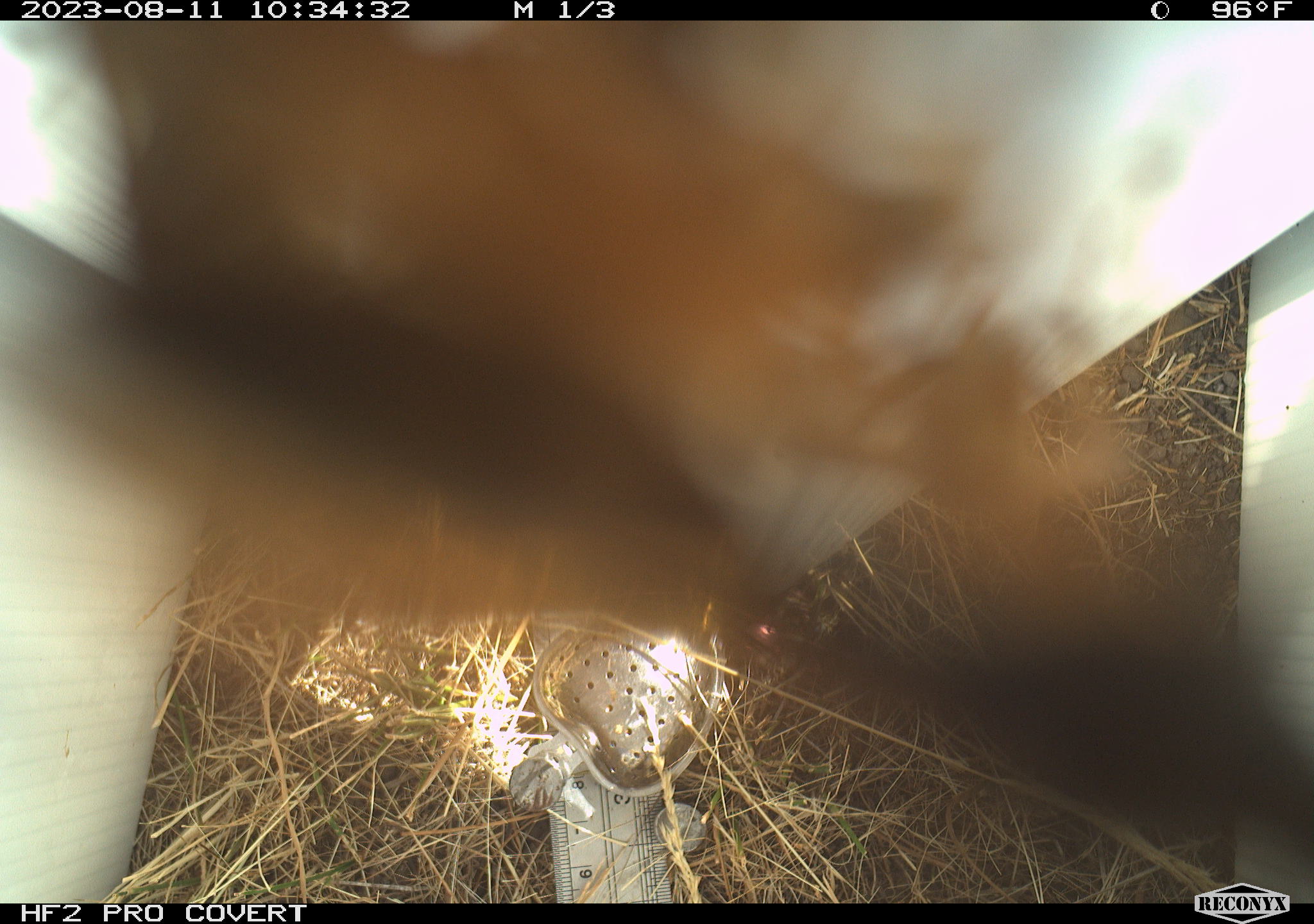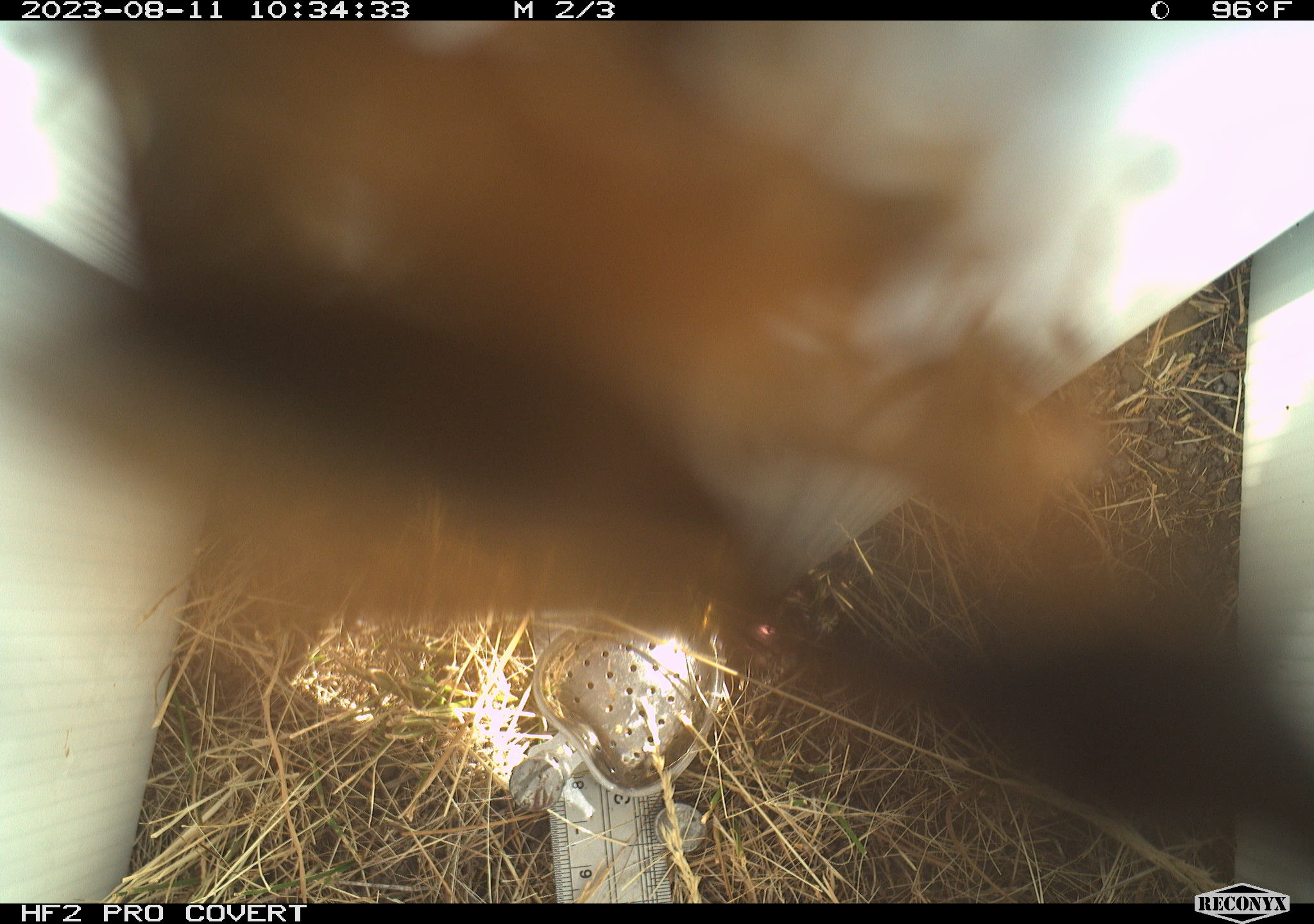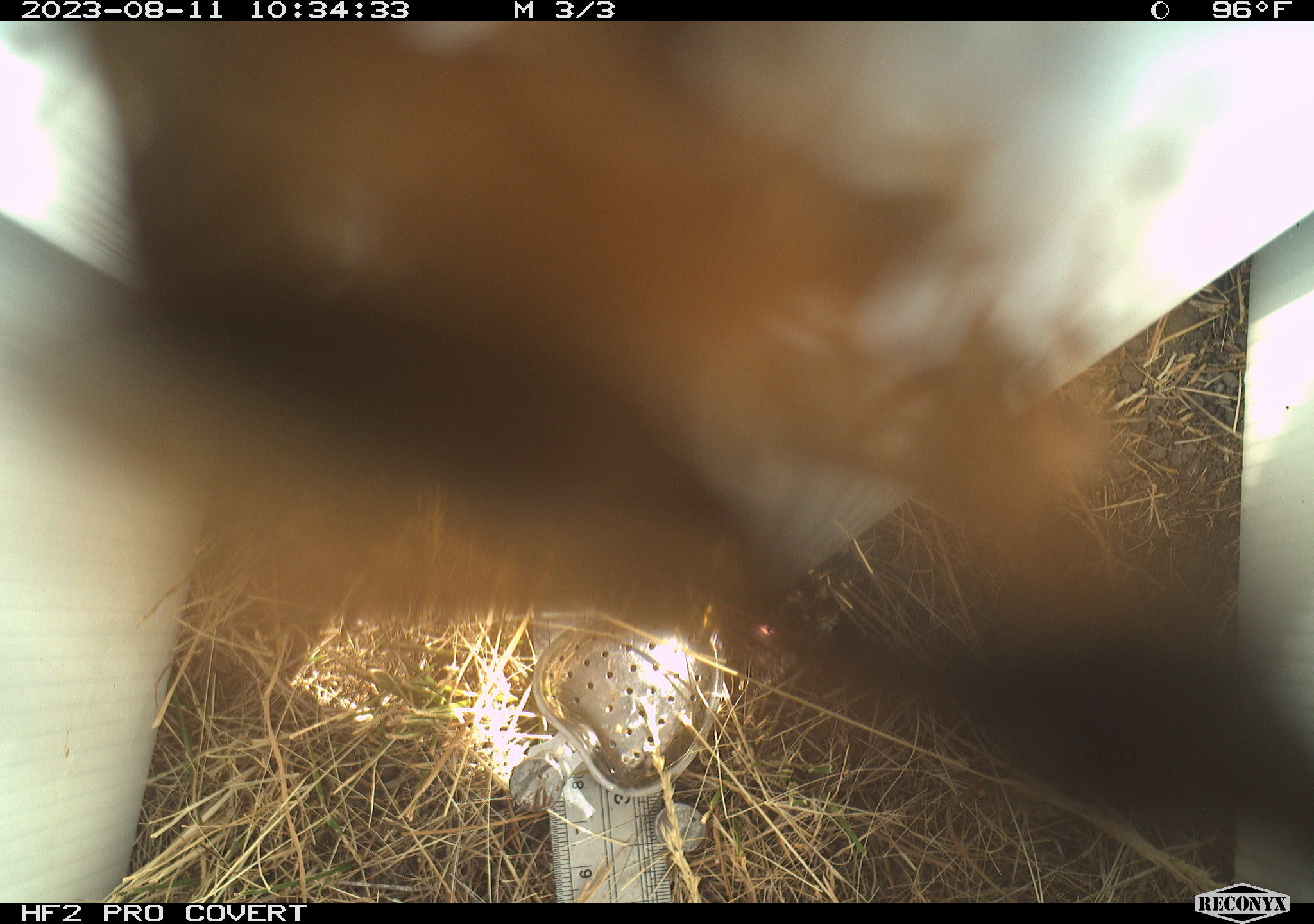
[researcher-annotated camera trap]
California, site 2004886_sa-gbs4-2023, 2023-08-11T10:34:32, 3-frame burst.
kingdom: Animalia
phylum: Arthropoda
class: Insecta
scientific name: Insecta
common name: insect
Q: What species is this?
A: Insect (Insecta).